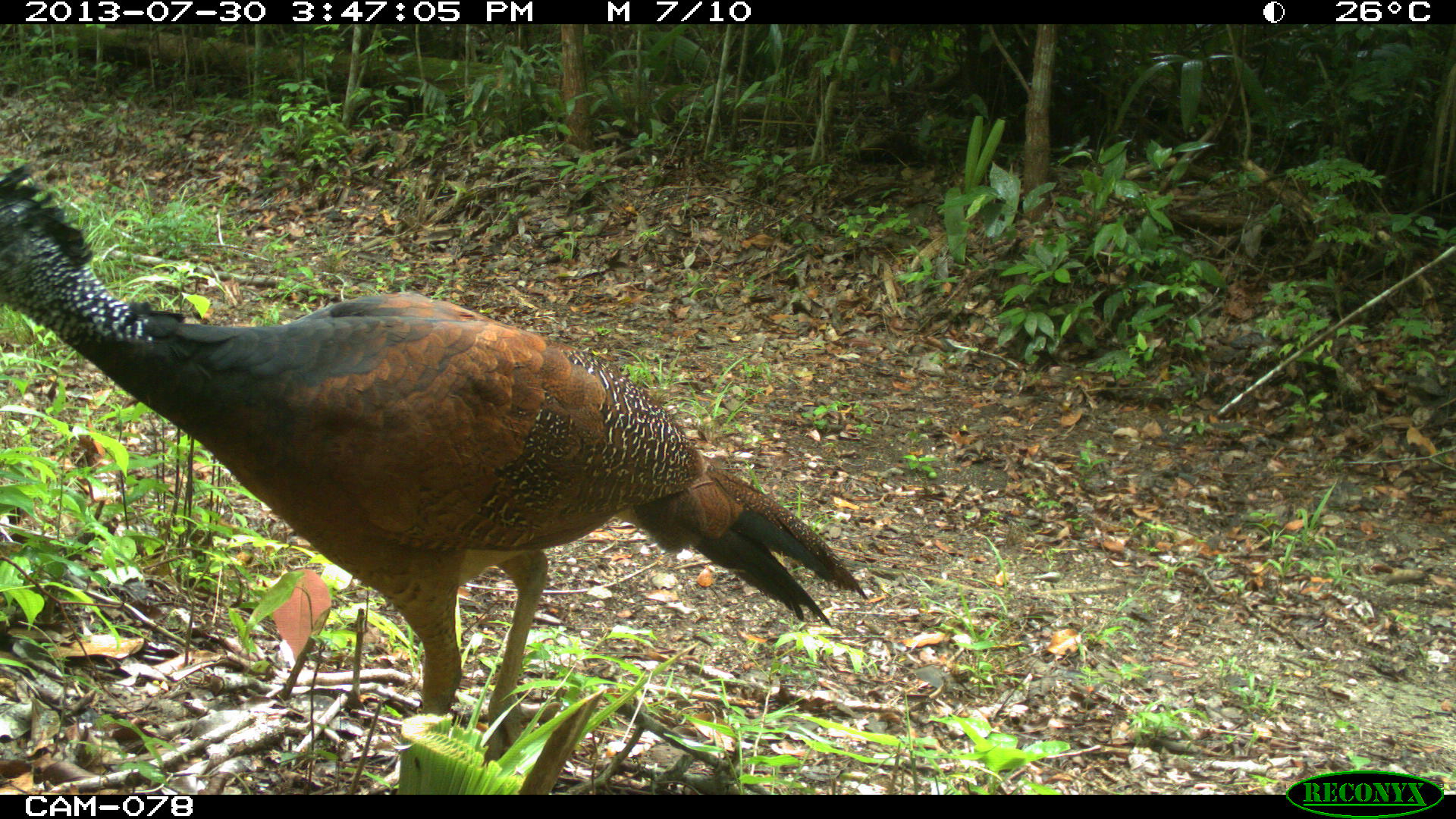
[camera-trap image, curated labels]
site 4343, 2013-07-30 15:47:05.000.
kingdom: Animalia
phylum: Chordata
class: Aves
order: Galliformes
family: Cracidae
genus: Crax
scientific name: Crax rubra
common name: great curassow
Crax rubra (great curassow), count 2, sex female.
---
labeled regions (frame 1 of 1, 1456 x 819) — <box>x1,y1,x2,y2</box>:
crax rubra: <box>0,164,868,762</box>